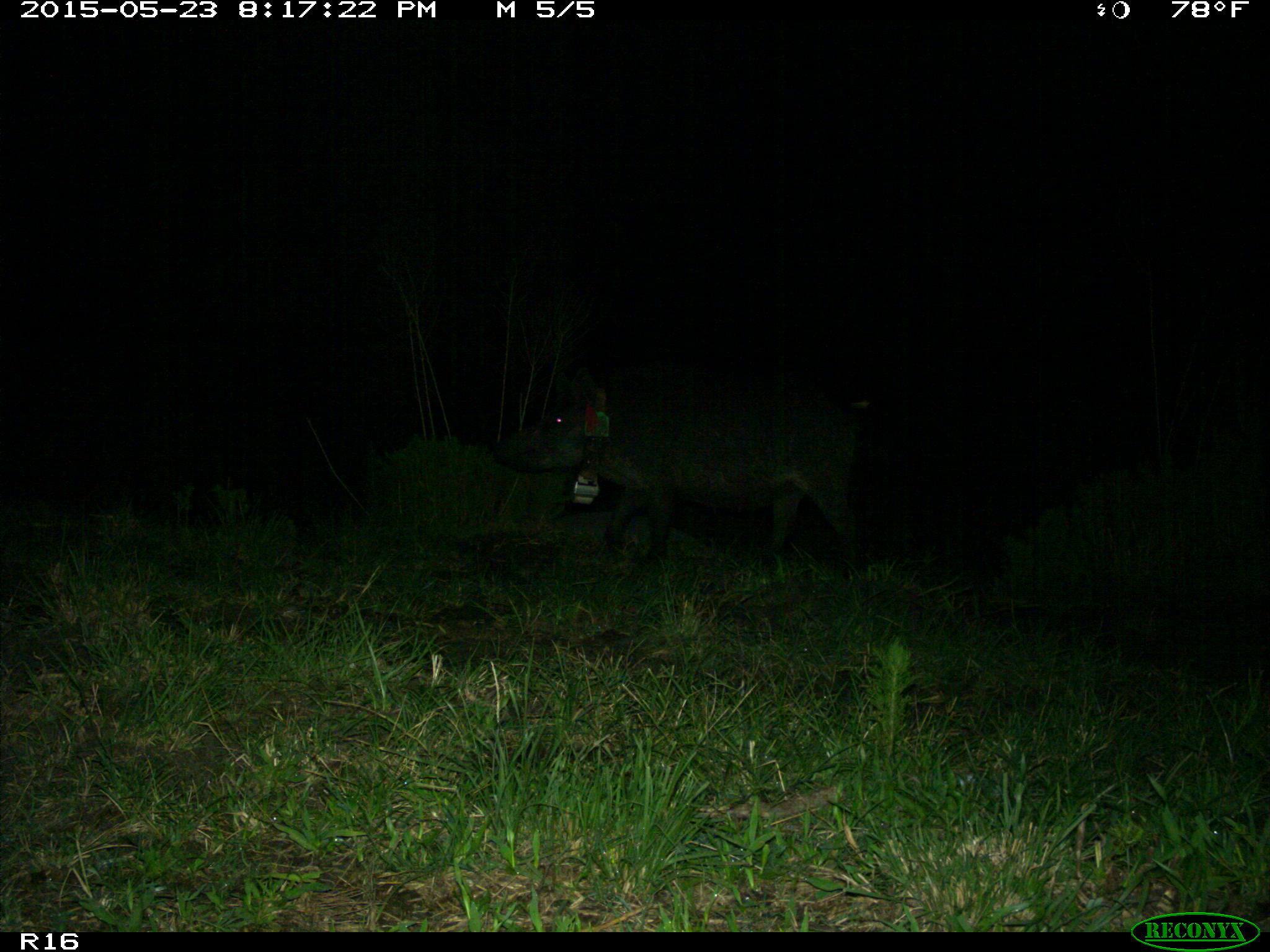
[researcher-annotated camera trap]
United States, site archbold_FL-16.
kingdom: Animalia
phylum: Chordata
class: Mammalia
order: Artiodactyla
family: Suidae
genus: Sus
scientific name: Sus scrofa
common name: wild boar